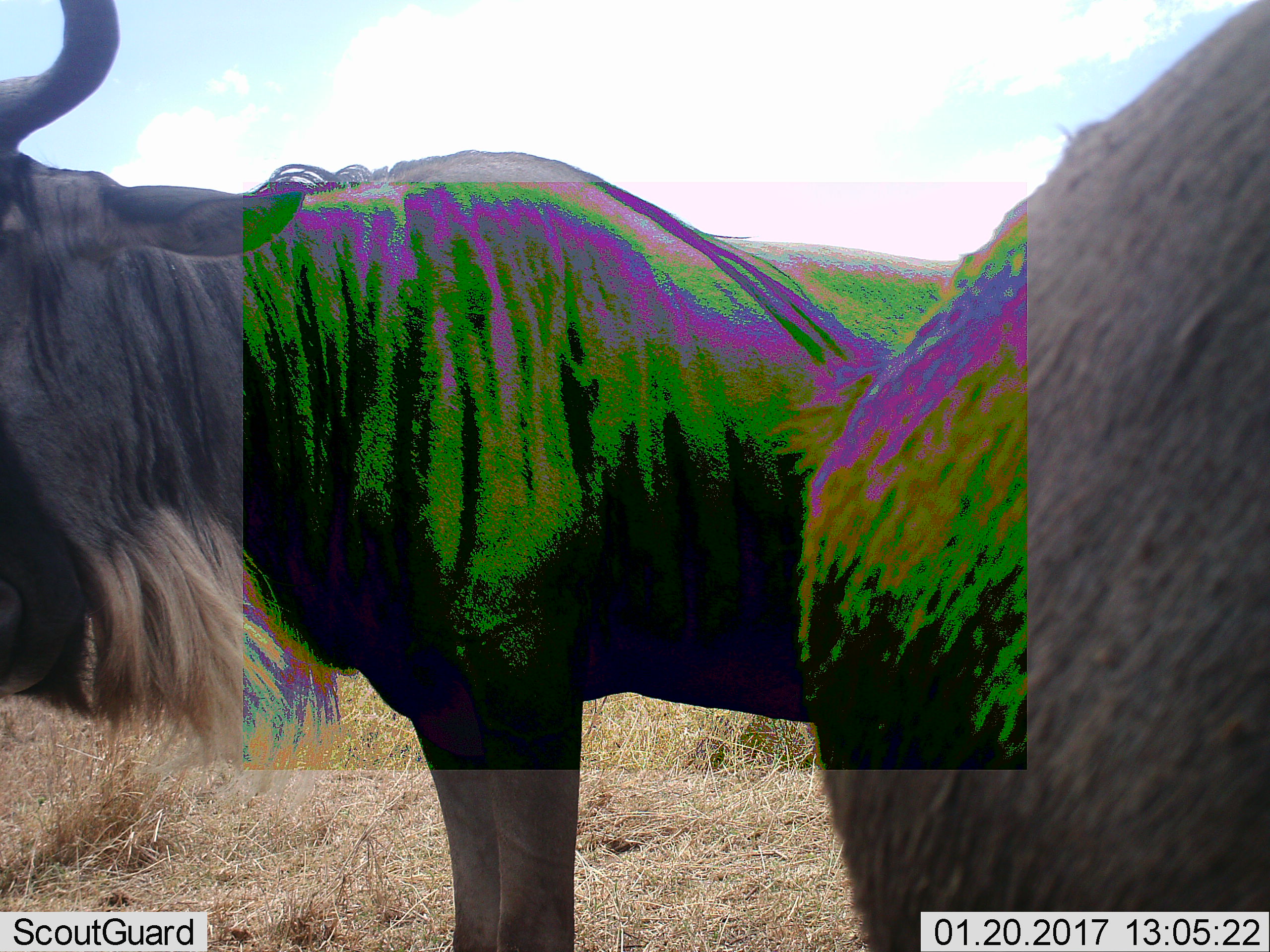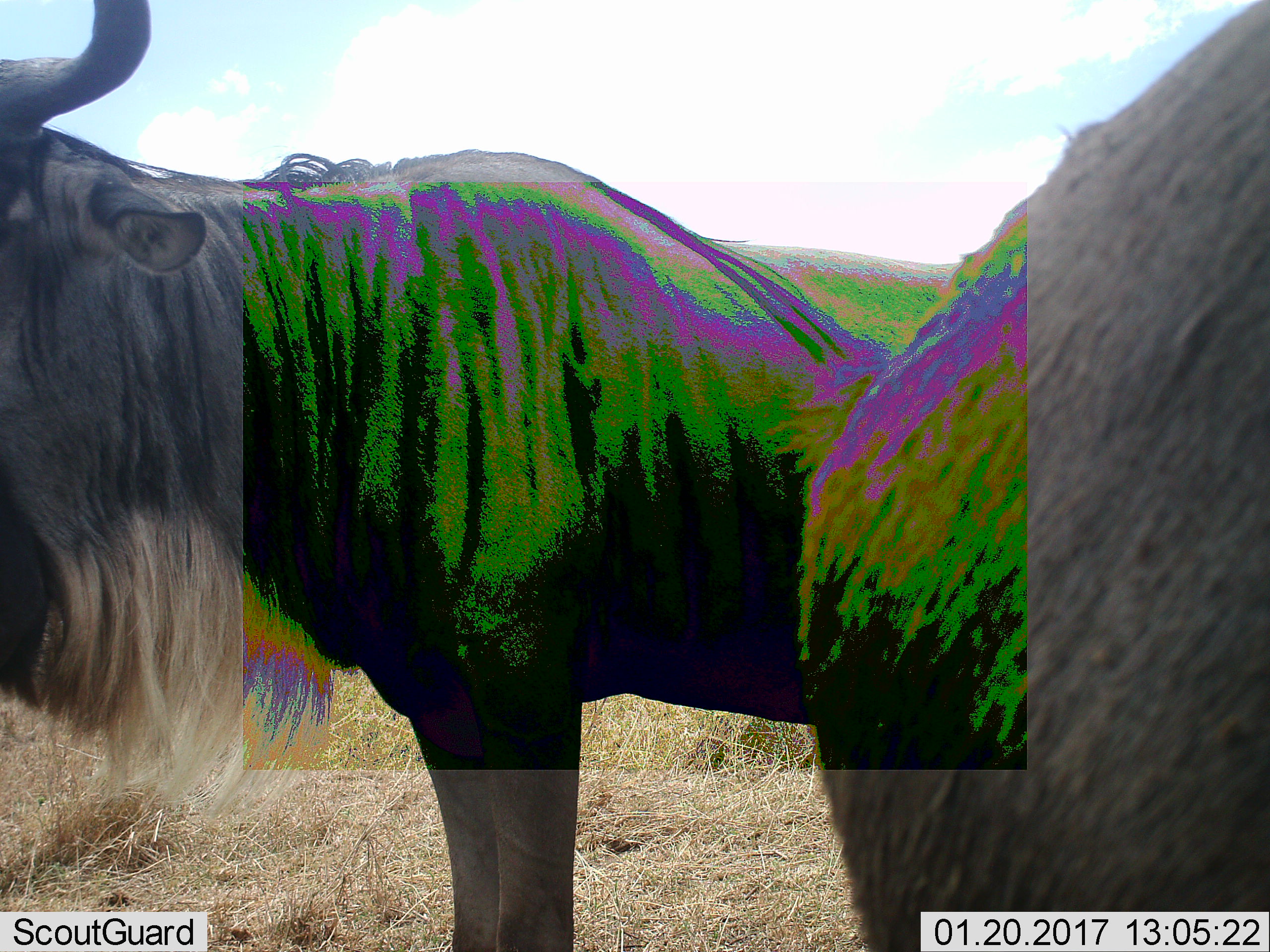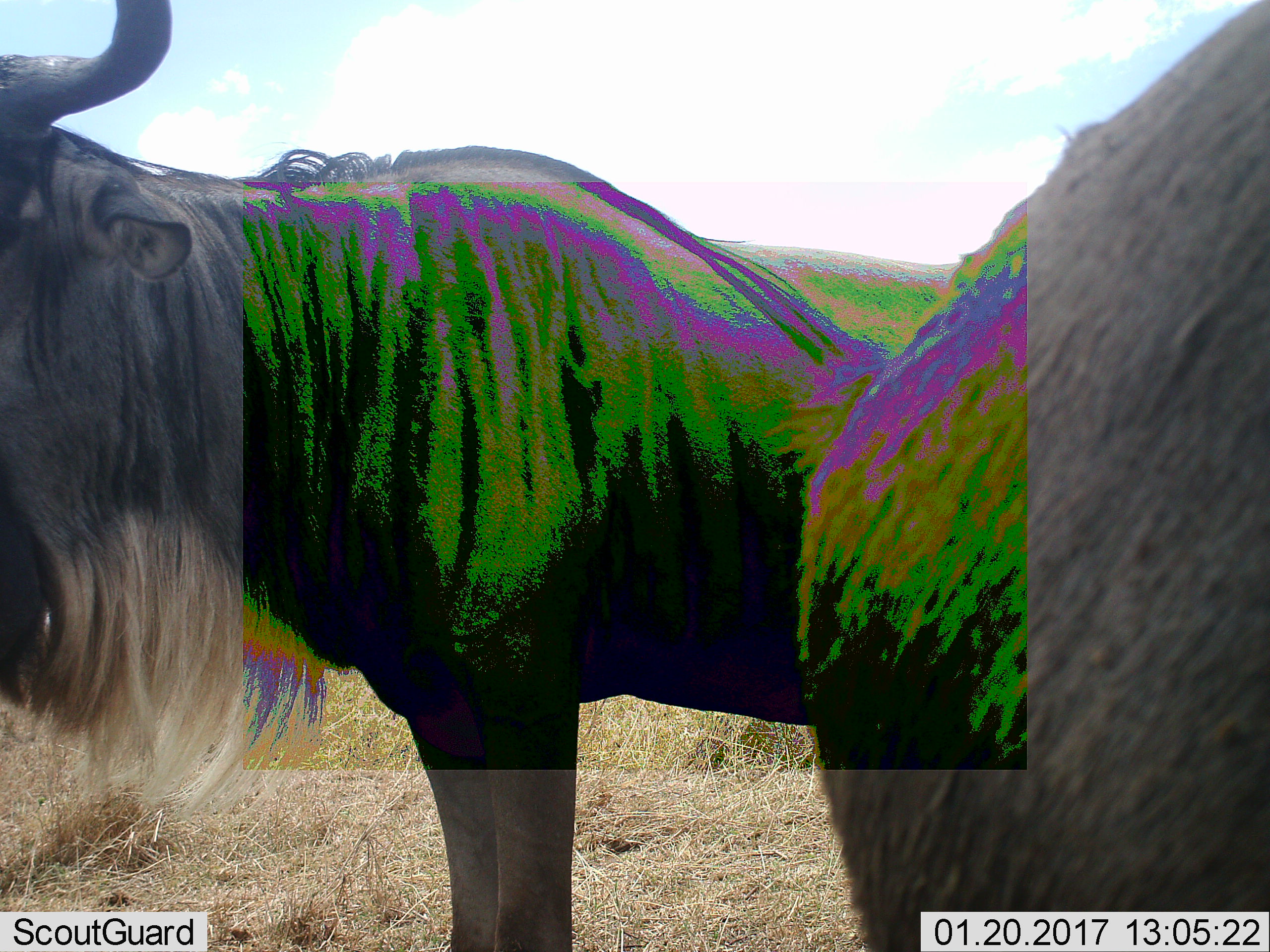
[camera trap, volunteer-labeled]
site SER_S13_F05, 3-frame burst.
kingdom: Animalia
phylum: Chordata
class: Mammalia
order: Artiodactyla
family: Bovidae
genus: Connochaetes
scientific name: Connochaetes taurinus taurinus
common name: blue wildebeest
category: wildebeestblue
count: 2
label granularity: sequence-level